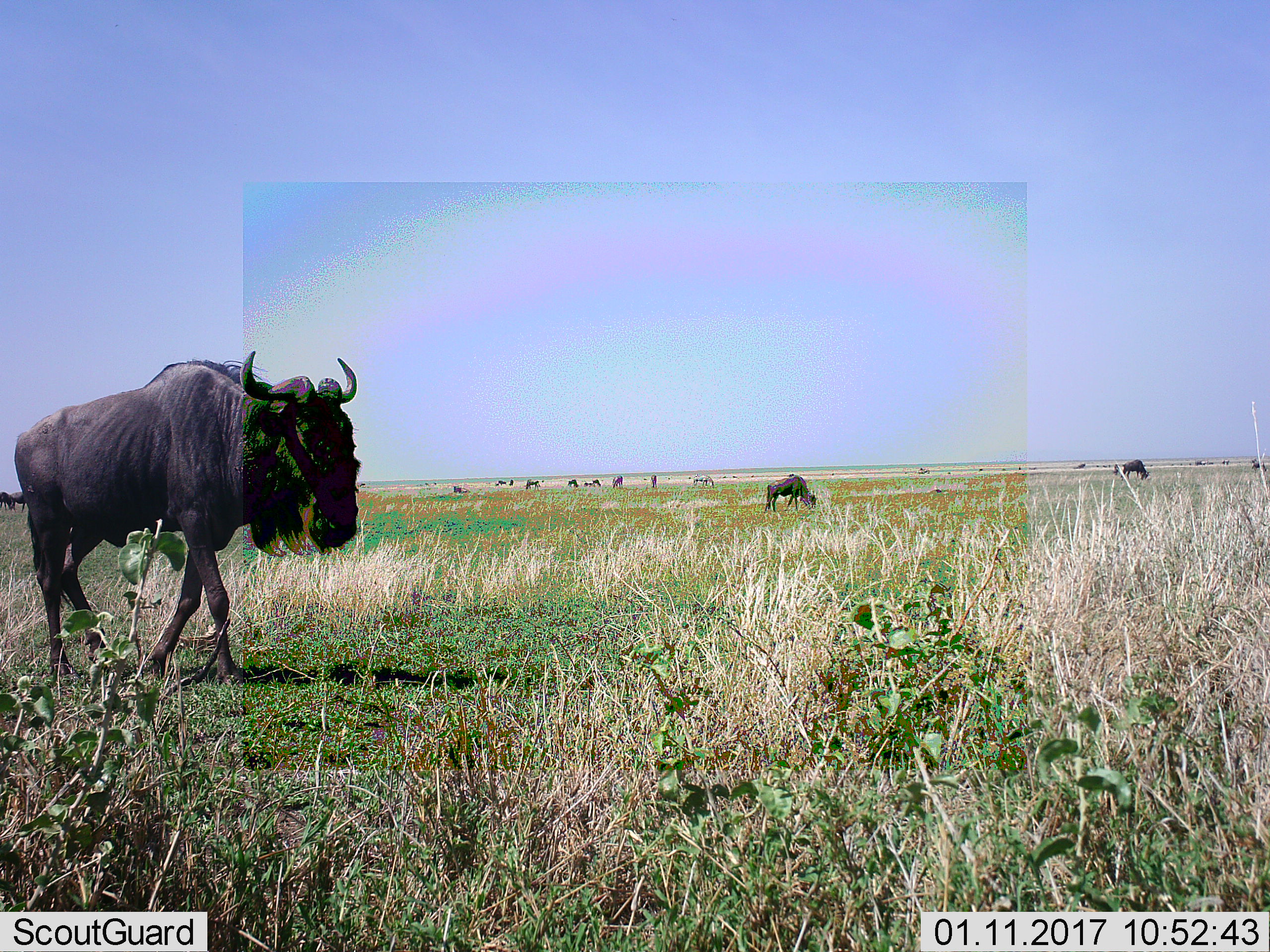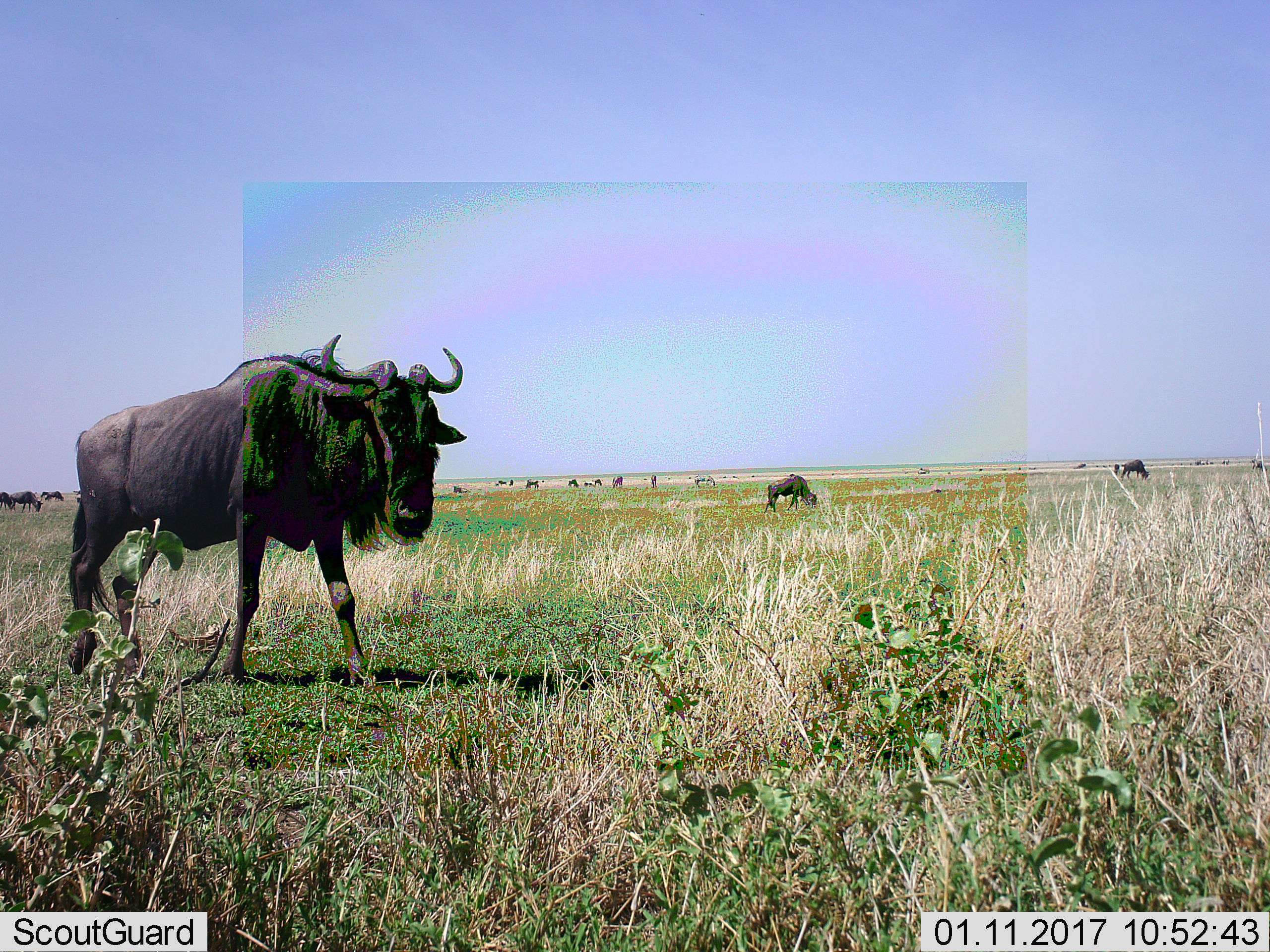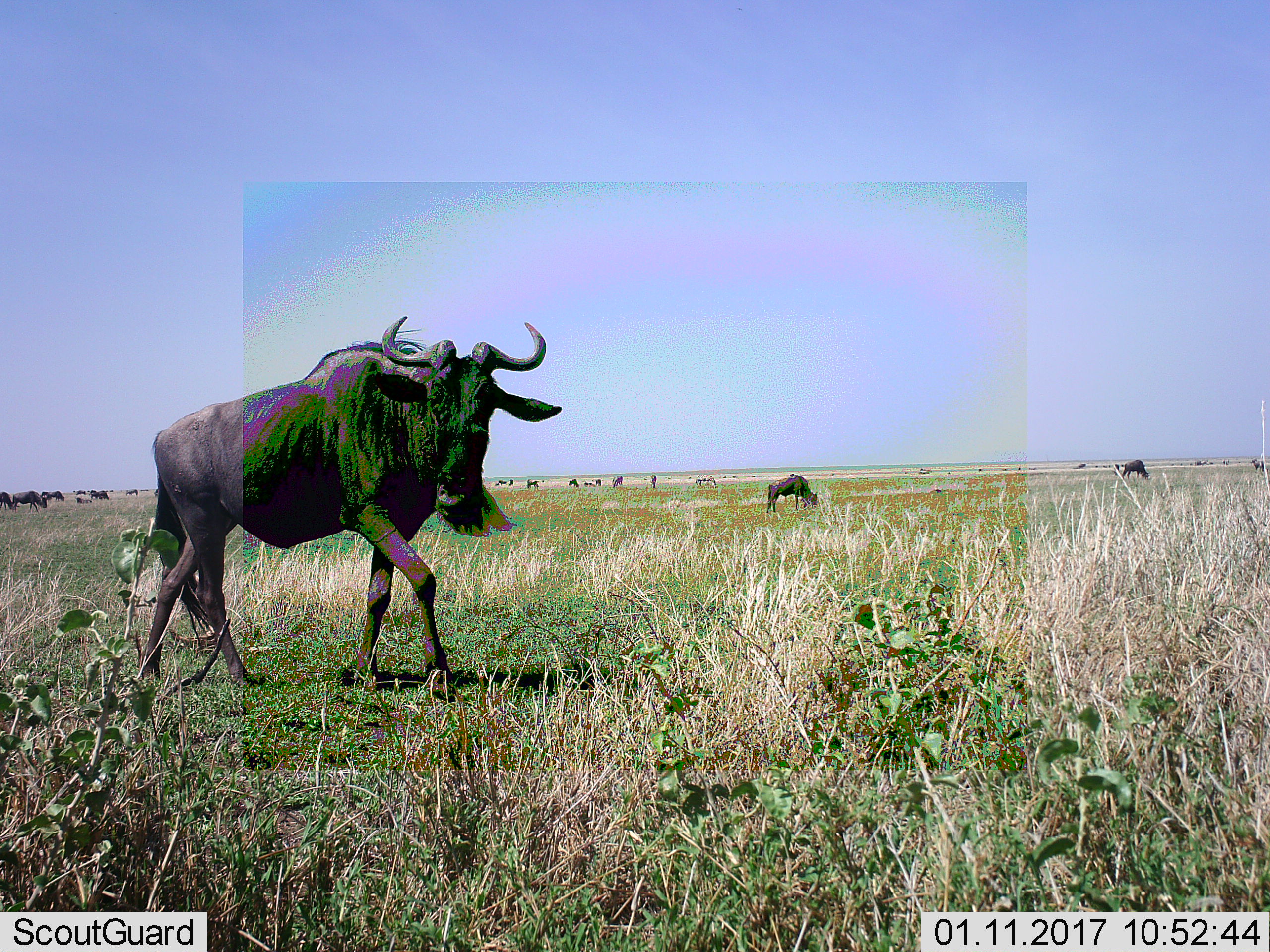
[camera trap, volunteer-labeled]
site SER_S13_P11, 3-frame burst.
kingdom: Animalia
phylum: Chordata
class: Mammalia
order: Artiodactyla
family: Bovidae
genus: Connochaetes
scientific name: Connochaetes taurinus taurinus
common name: blue wildebeest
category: wildebeestblue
Wildebeestblue (blue wildebeest) (Connochaetes taurinus taurinus), count 11-50. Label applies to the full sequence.